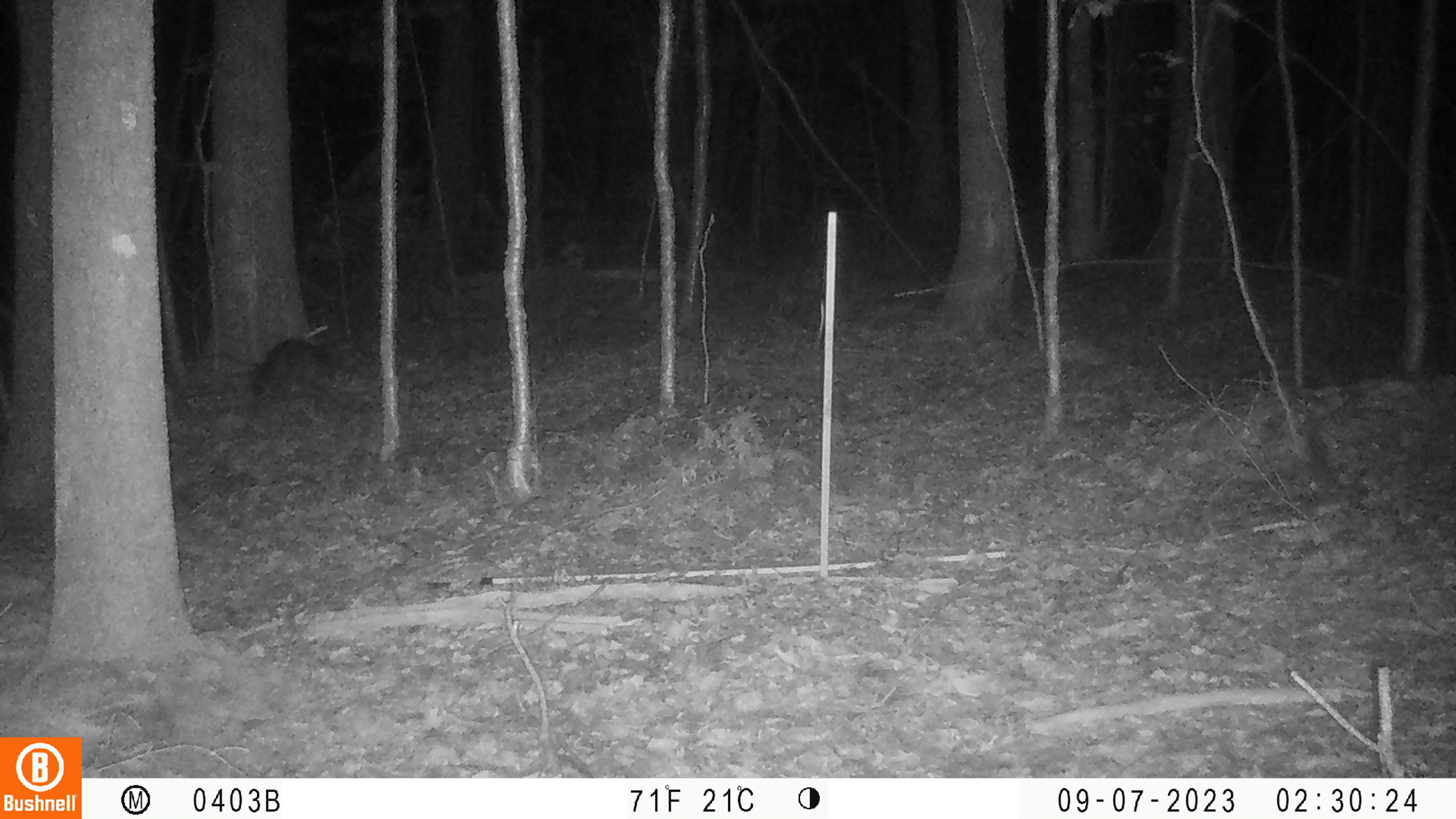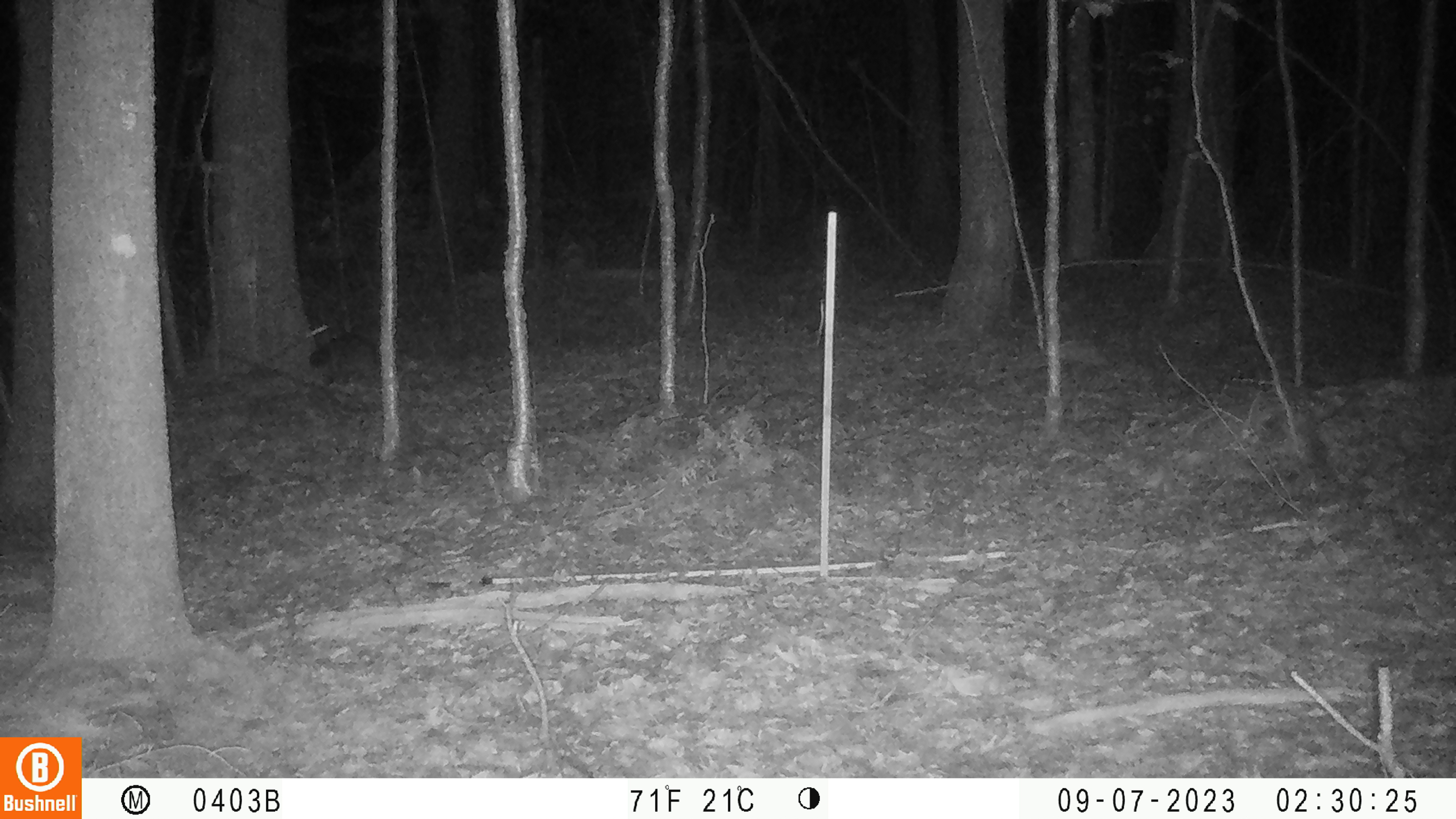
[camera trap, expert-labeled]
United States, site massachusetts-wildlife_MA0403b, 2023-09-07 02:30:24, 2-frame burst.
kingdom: Animalia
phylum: Chordata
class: Mammalia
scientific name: Mammalia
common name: mammal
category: mammal sp.